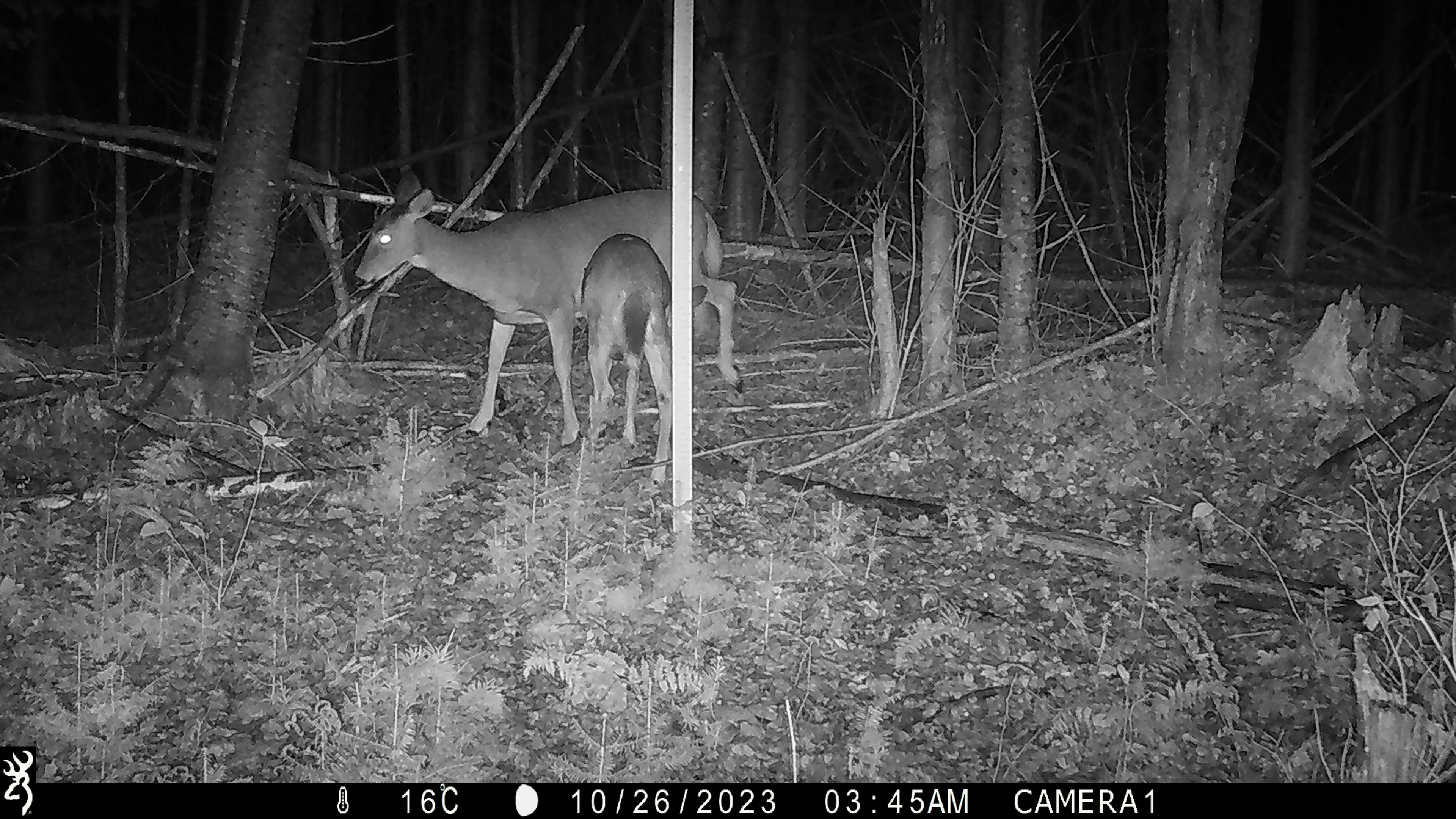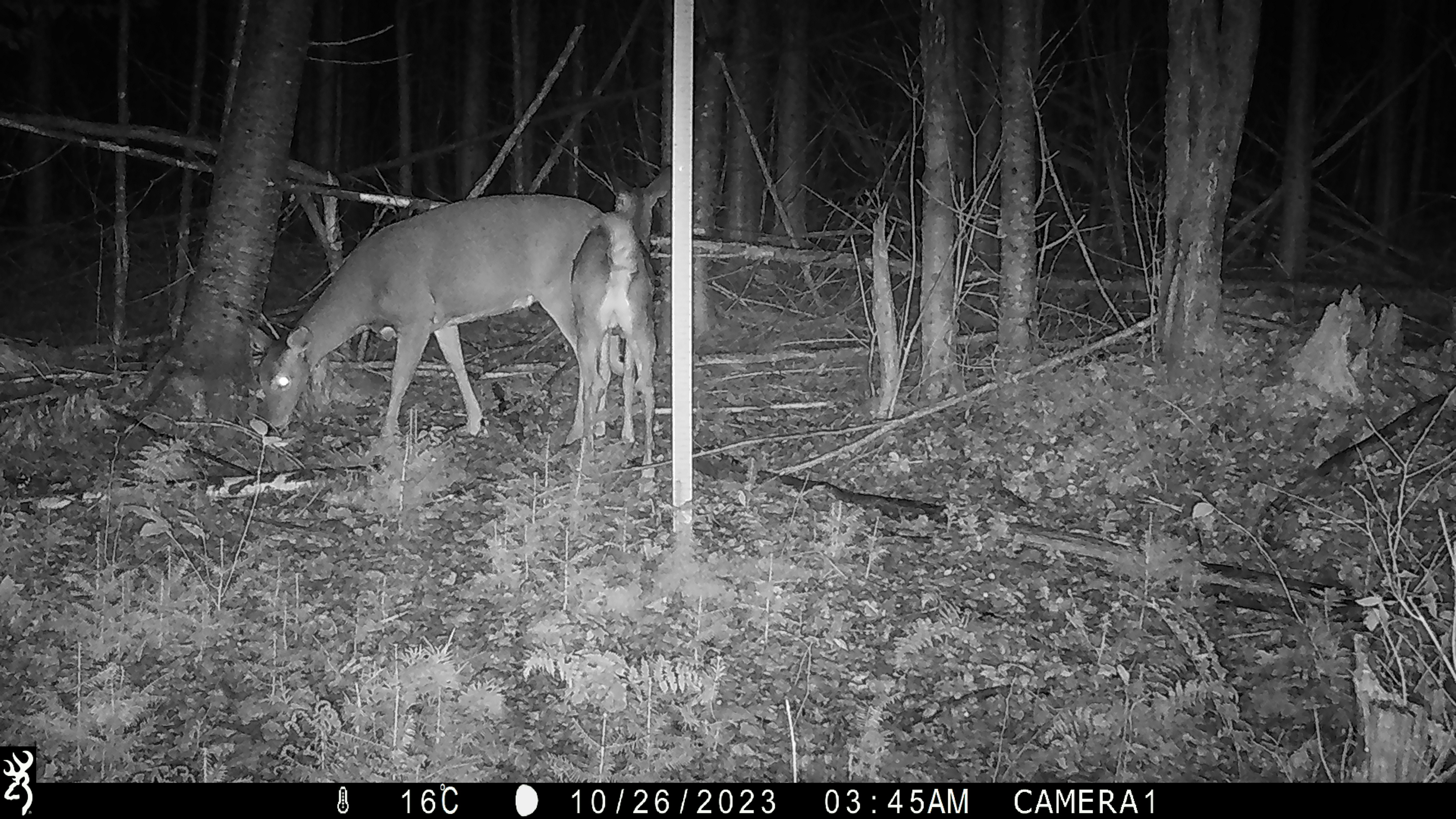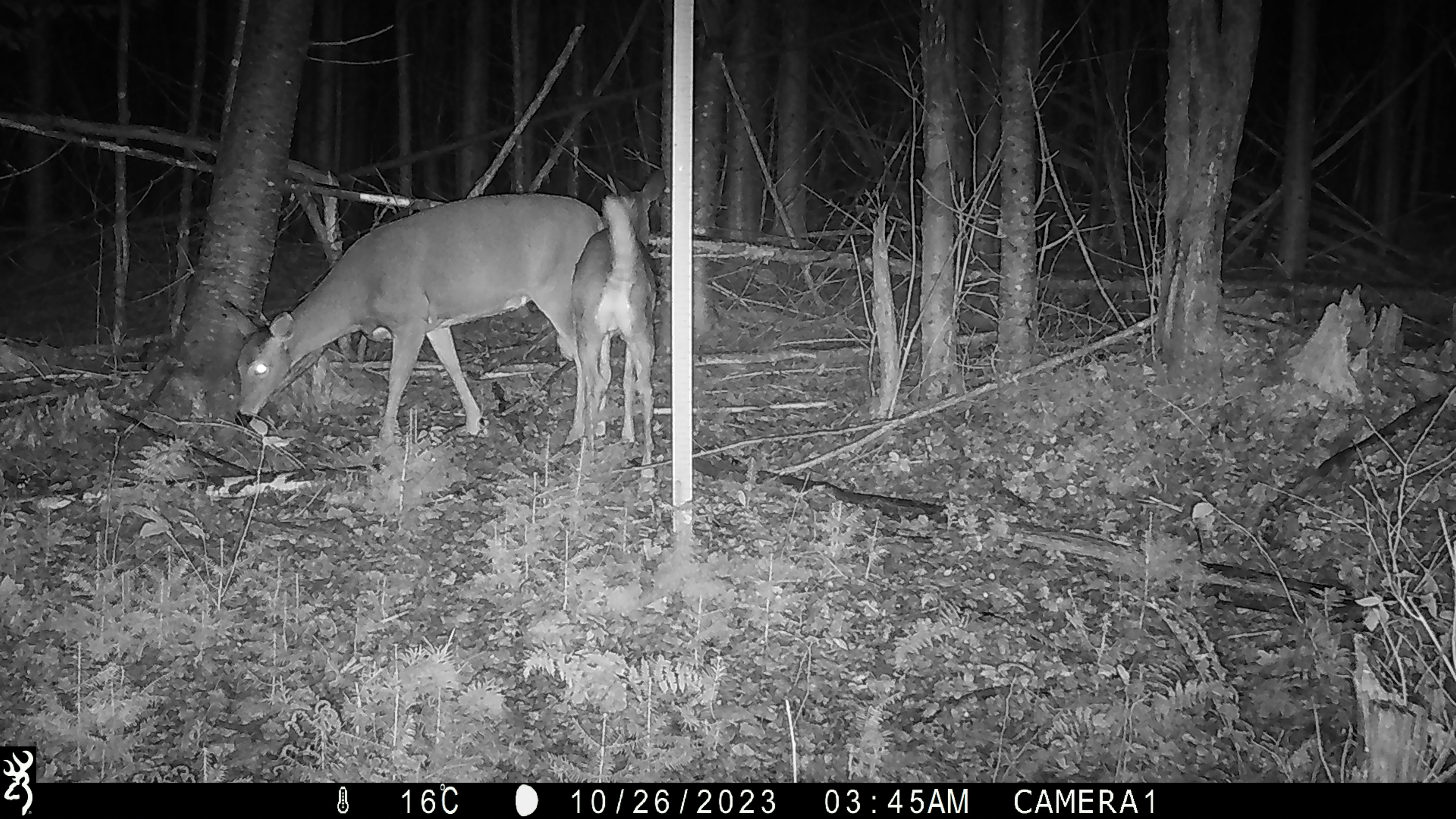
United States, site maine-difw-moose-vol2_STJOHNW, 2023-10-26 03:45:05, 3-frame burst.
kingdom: Animalia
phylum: Chordata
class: Mammalia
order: Artiodactyla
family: Cervidae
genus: Odocoileus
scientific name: Odocoileus virginianus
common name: white-tailed deer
White-tailed deer (Odocoileus virginianus).